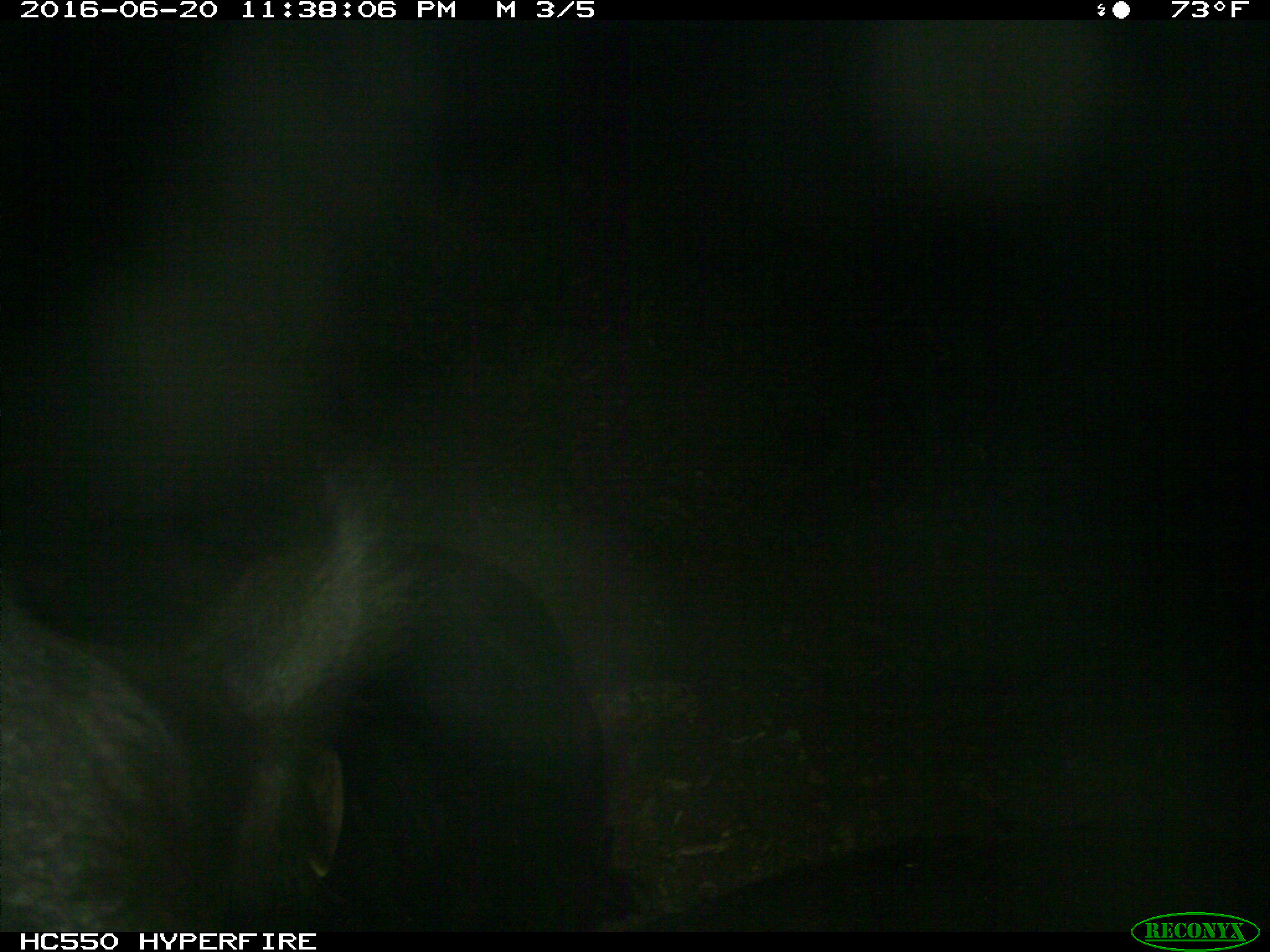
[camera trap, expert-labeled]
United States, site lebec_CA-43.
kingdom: Animalia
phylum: Chordata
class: Mammalia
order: Artiodactyla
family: Bovidae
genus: Bos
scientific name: Bos taurus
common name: domestic cow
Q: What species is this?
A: Bos taurus (domestic cow).